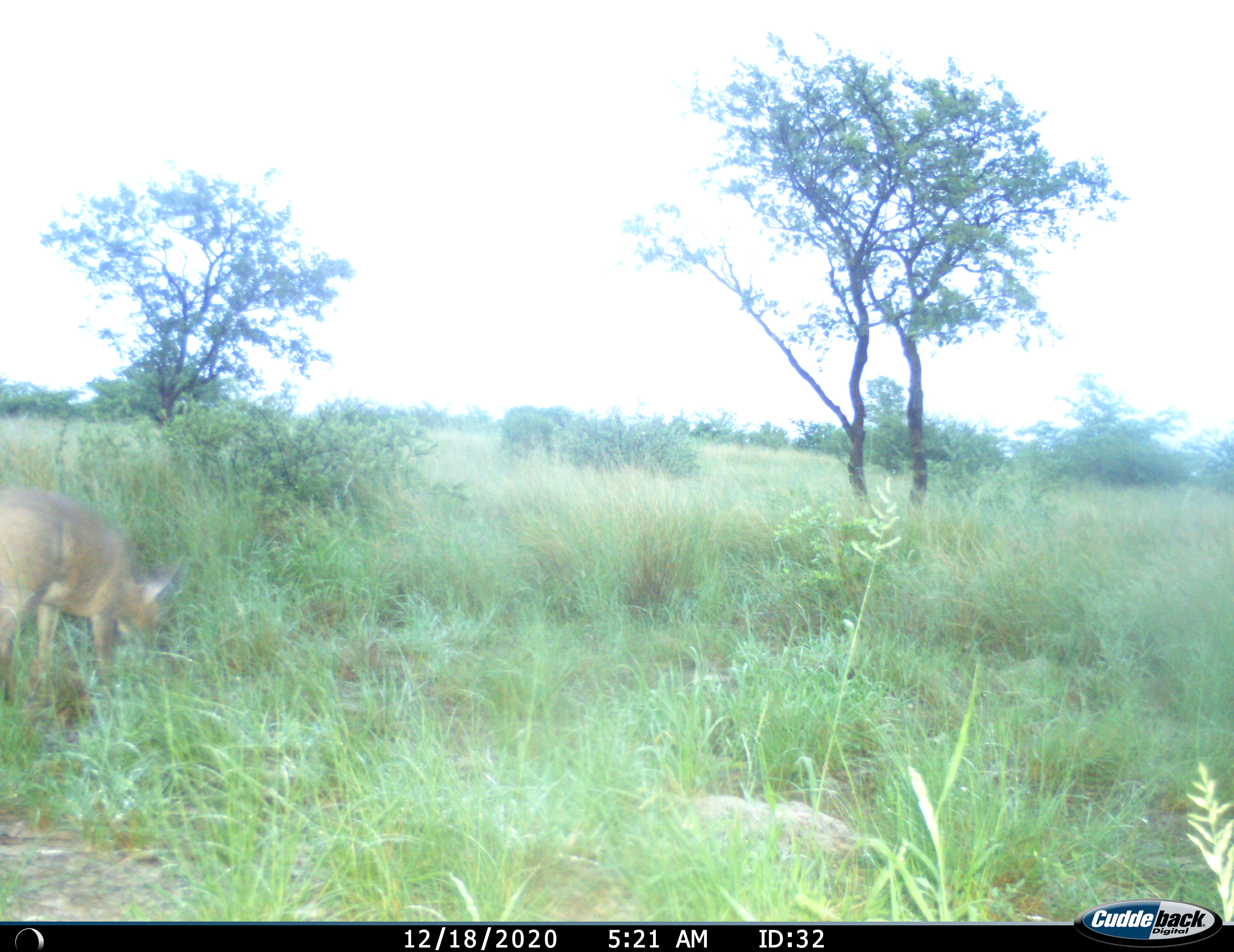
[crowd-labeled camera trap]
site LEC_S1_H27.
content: unidentified animal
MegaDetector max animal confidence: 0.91